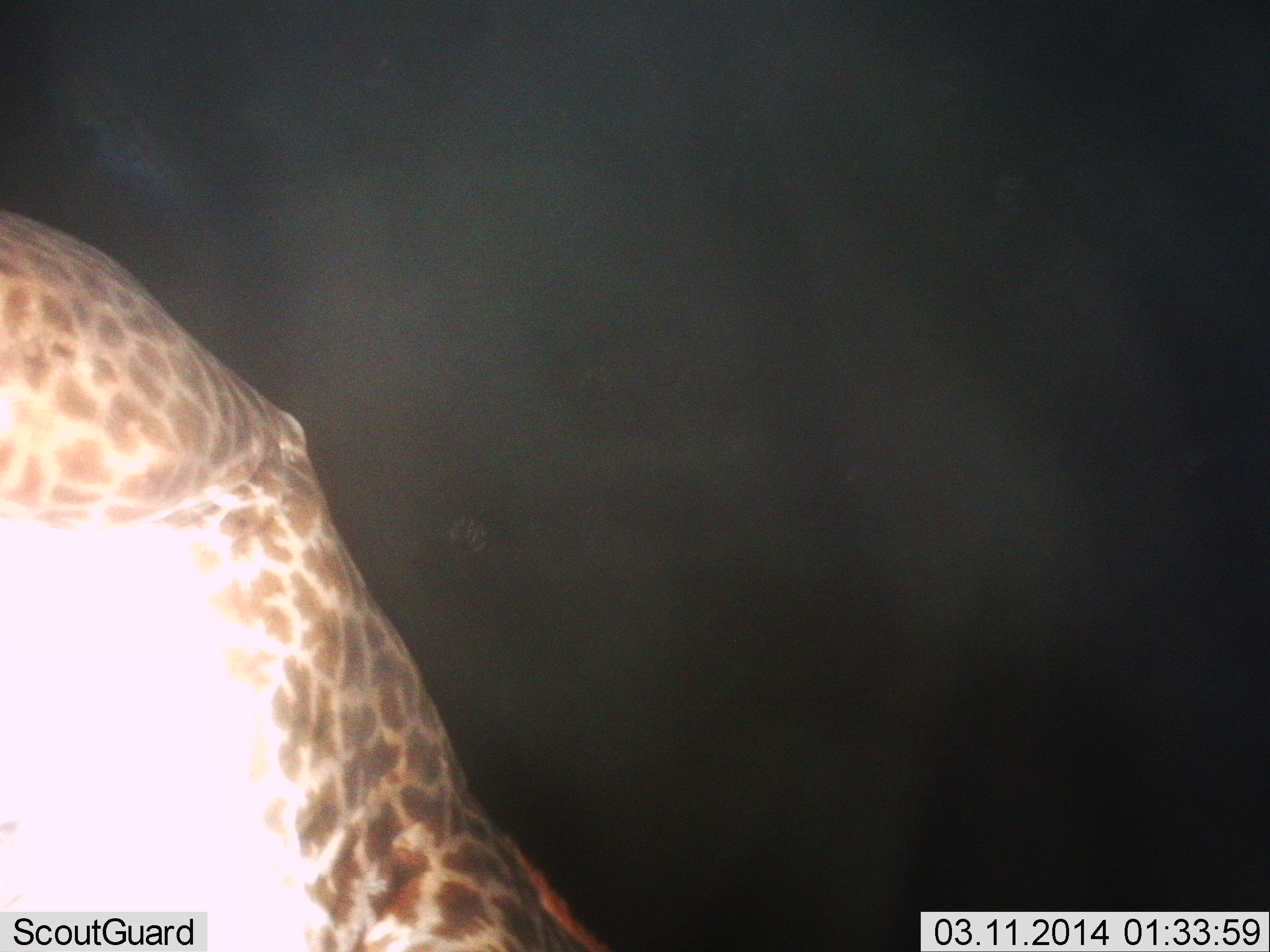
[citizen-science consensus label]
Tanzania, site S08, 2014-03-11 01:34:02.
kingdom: Animalia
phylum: Chordata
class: Mammalia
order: Artiodactyla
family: Giraffidae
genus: Giraffa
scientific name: Giraffa camelopardalis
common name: giraffe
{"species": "giraffe (Giraffa camelopardalis)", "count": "1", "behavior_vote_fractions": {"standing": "80%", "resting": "0%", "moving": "20%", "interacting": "0%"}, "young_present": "0%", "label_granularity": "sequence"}